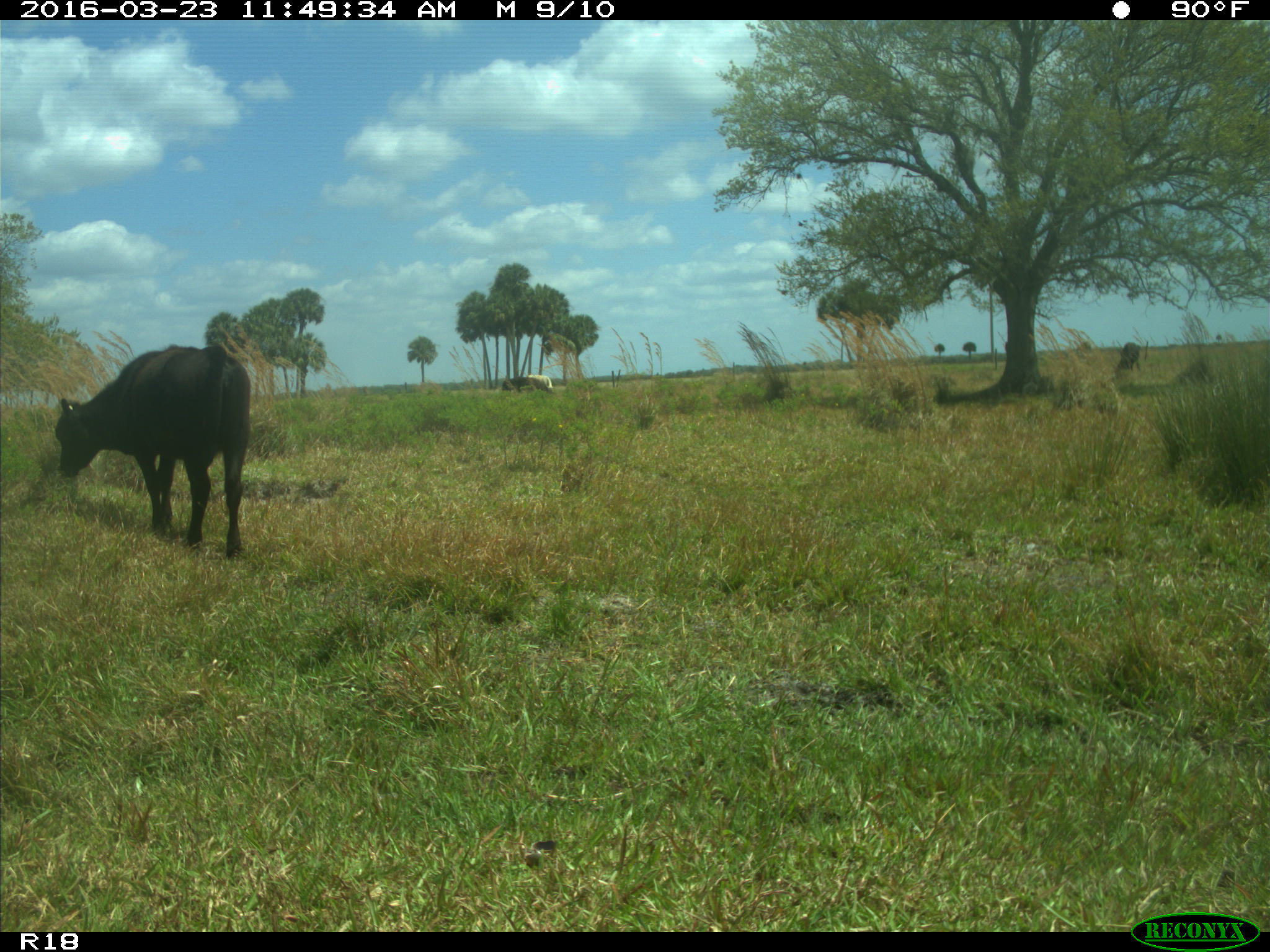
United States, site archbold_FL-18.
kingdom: Animalia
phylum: Chordata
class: Mammalia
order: Artiodactyla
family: Bovidae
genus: Bos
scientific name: Bos taurus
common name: domestic cow